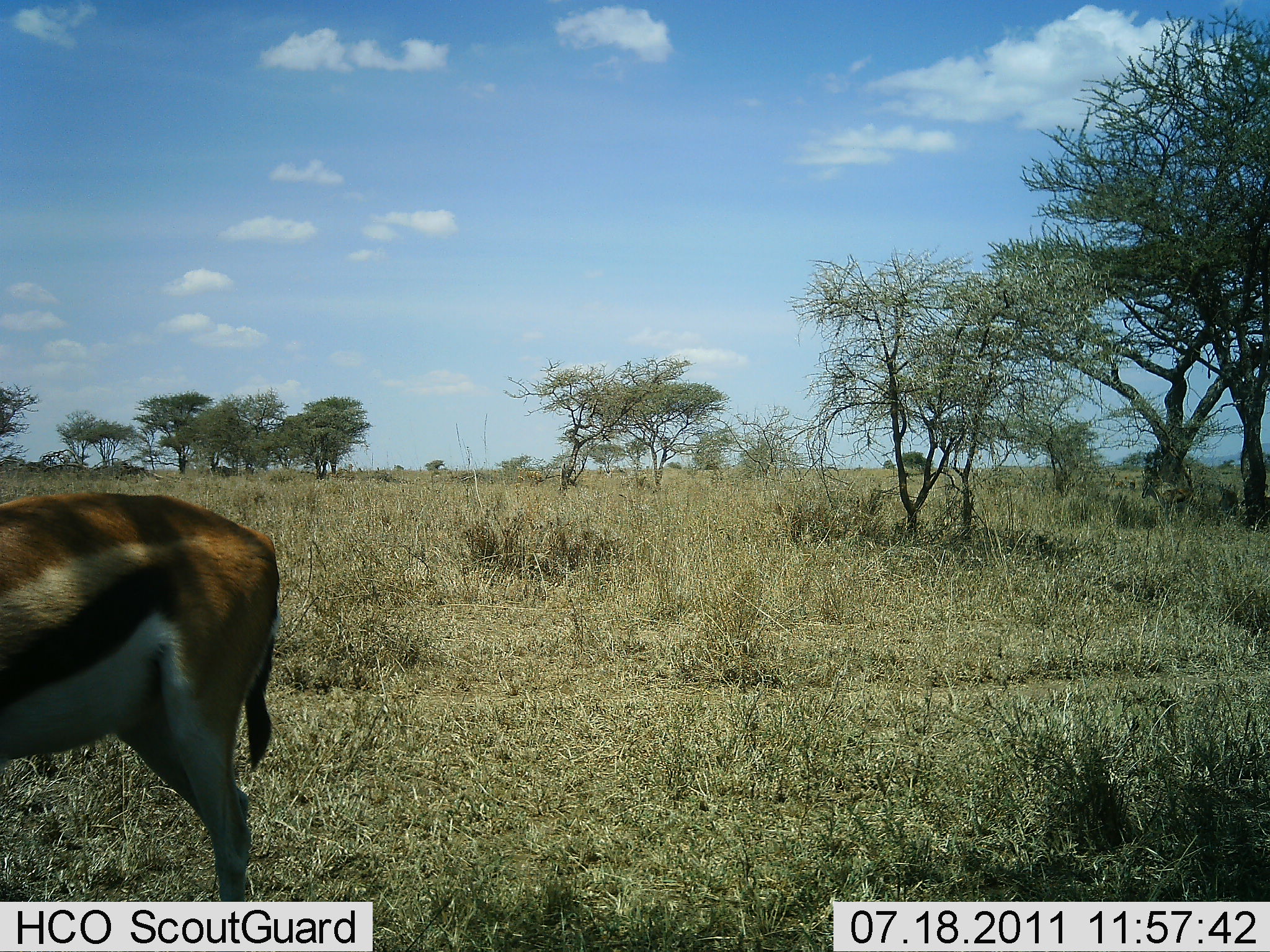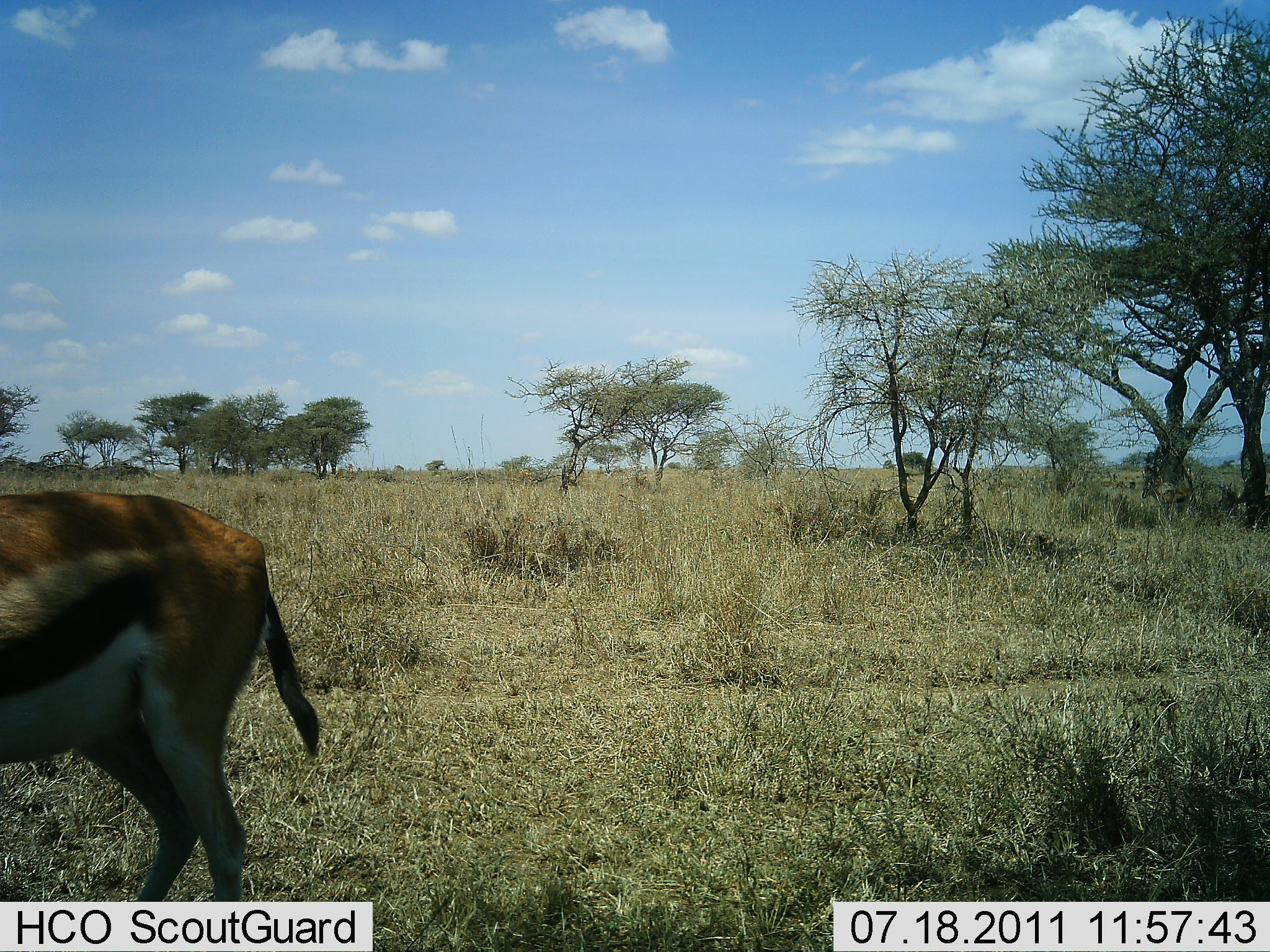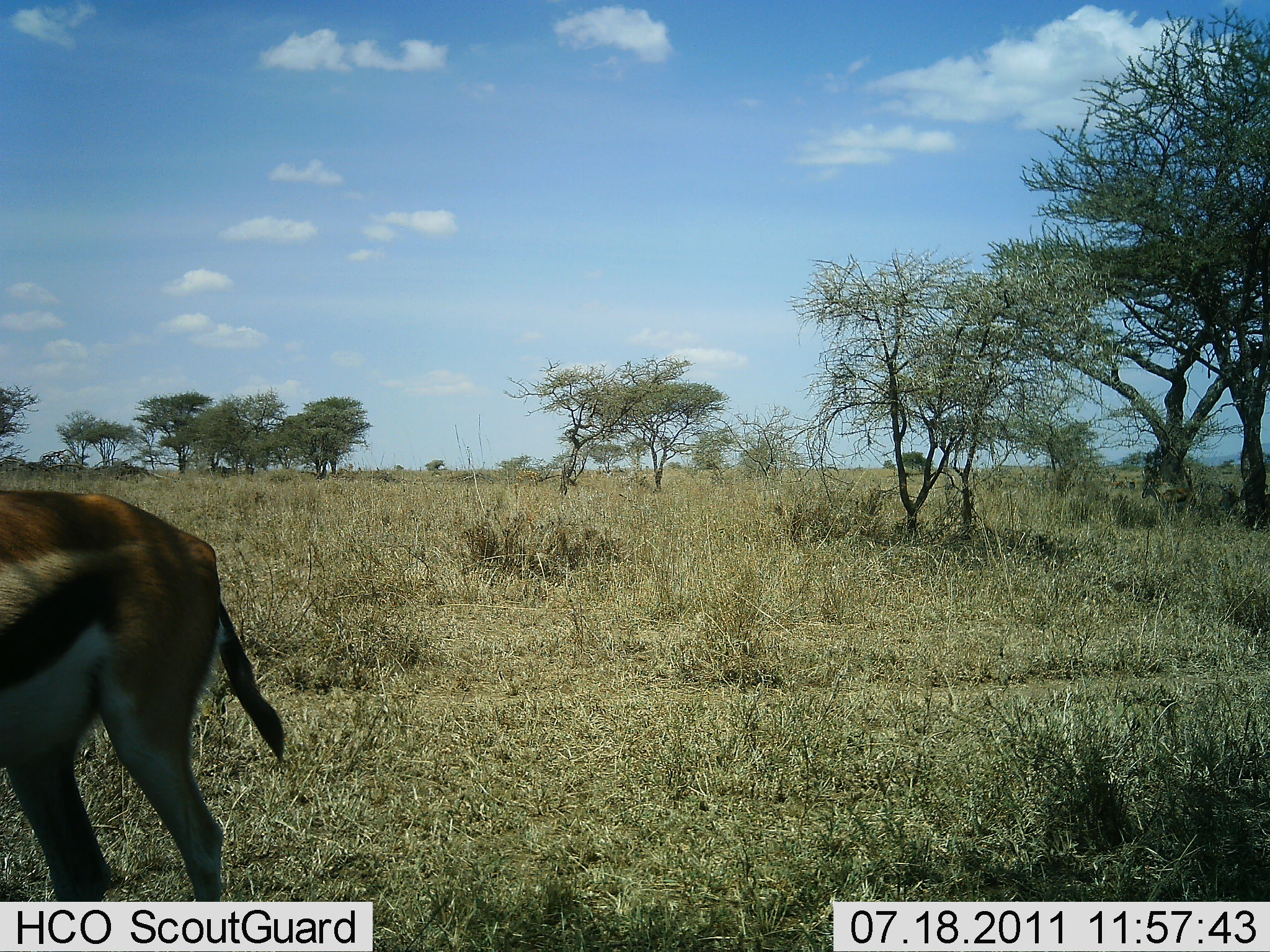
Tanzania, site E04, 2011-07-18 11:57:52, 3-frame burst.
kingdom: Animalia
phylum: Chordata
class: Mammalia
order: Artiodactyla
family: Bovidae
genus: Eudorcas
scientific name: Eudorcas thomsonii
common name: thomson's gazelle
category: gazellethomsons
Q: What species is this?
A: Gazellethomsons (thomson's gazelle) (Eudorcas thomsonii).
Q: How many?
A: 1.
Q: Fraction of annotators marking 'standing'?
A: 69%.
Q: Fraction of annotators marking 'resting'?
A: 0%.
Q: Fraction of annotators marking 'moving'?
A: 38%.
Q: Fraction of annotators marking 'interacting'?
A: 0%.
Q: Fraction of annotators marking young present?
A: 0%.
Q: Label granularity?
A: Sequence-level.